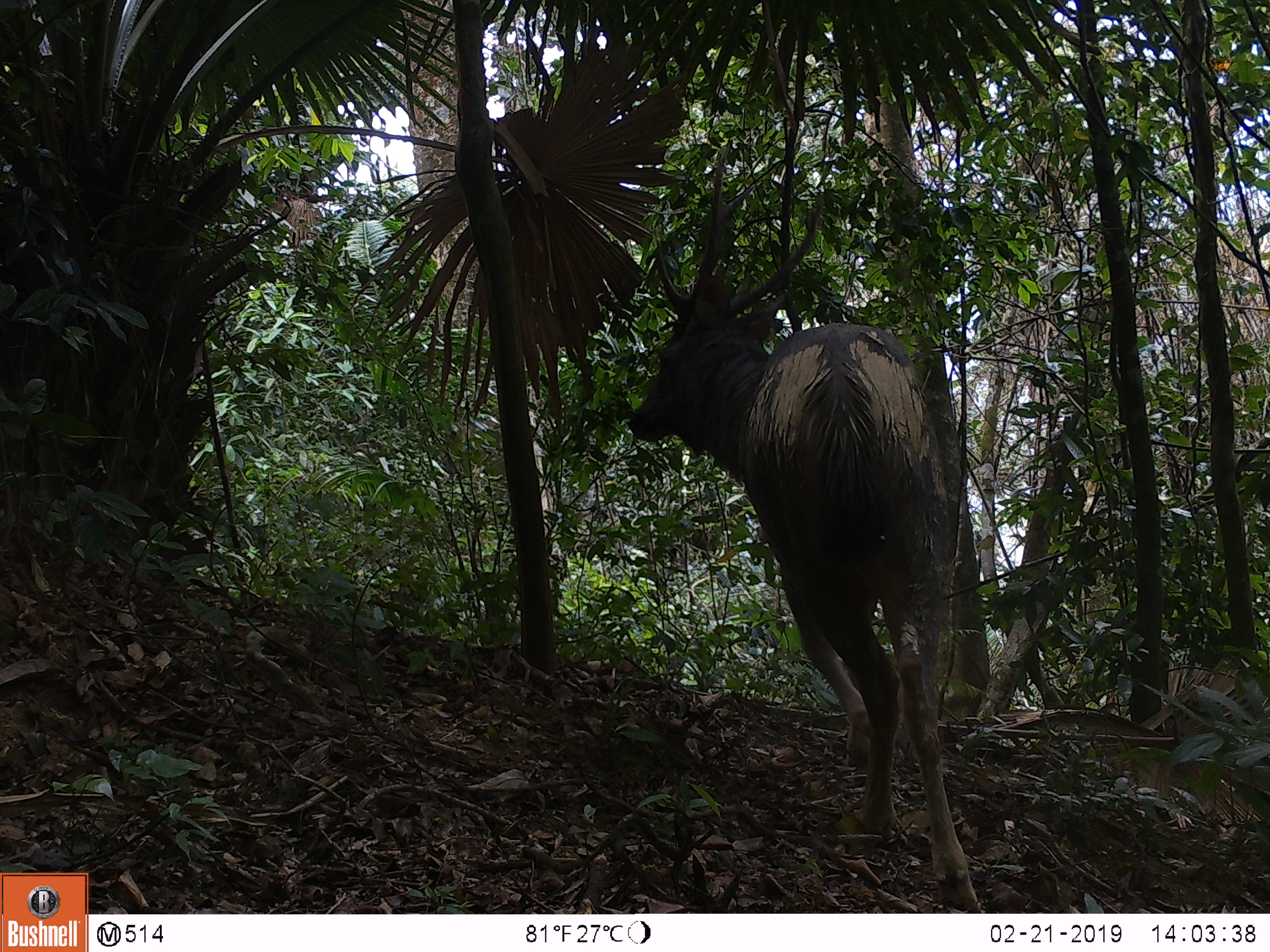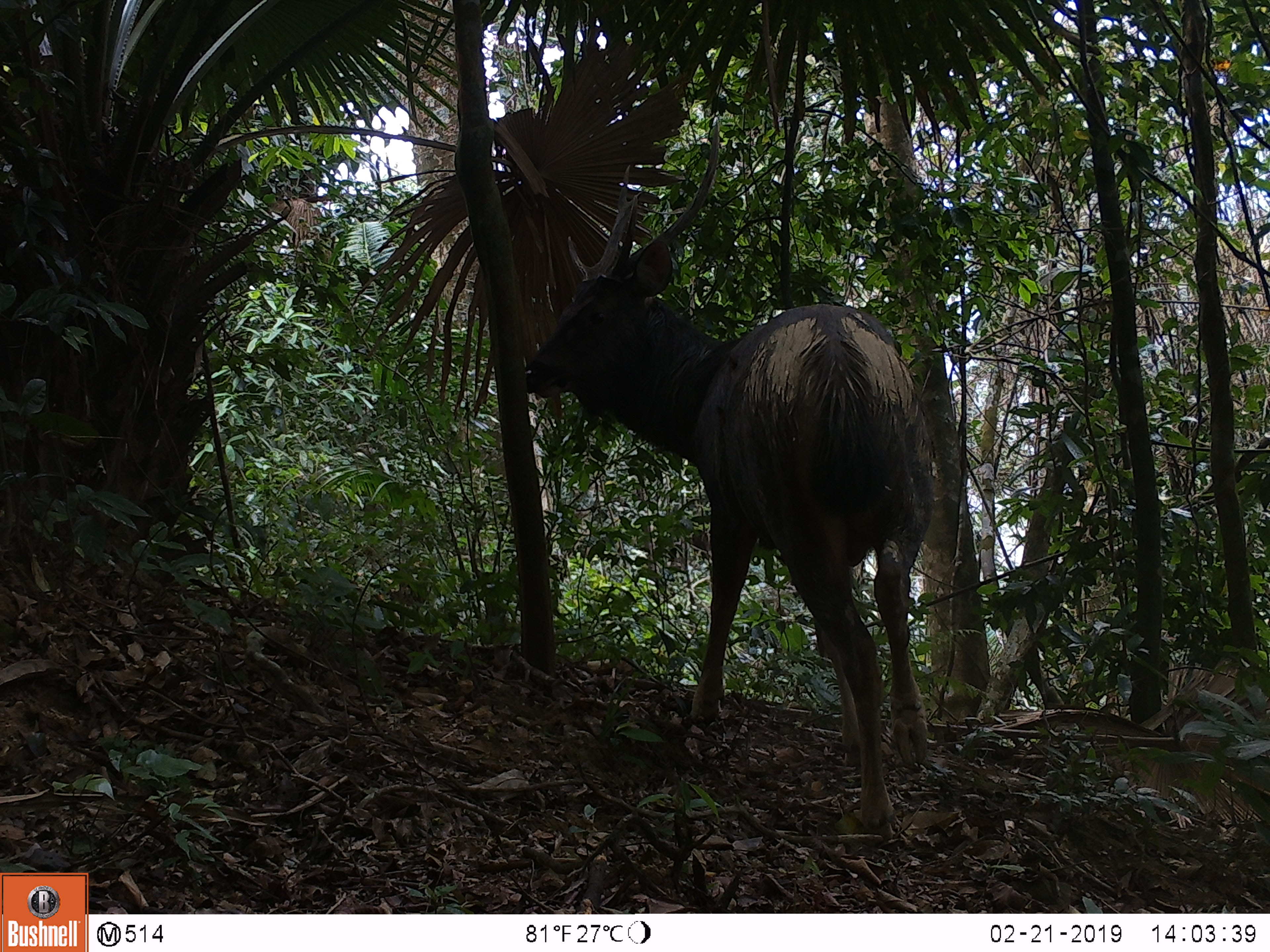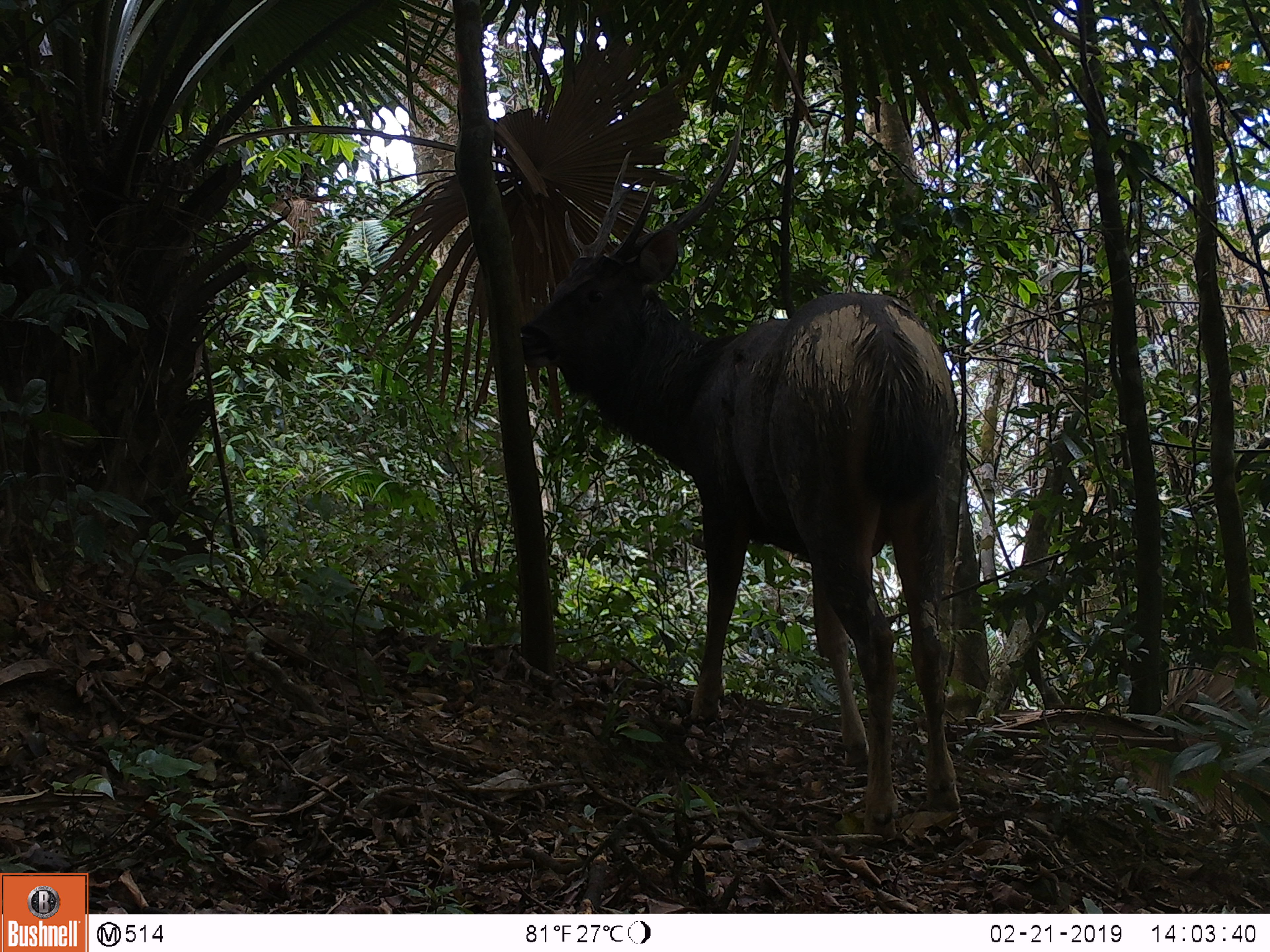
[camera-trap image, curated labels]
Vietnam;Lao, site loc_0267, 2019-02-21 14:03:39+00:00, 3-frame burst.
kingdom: Animalia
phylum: Chordata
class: Mammalia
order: Artiodactyla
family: Cervidae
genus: Rusa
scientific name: Rusa unicolor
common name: sambar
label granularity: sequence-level